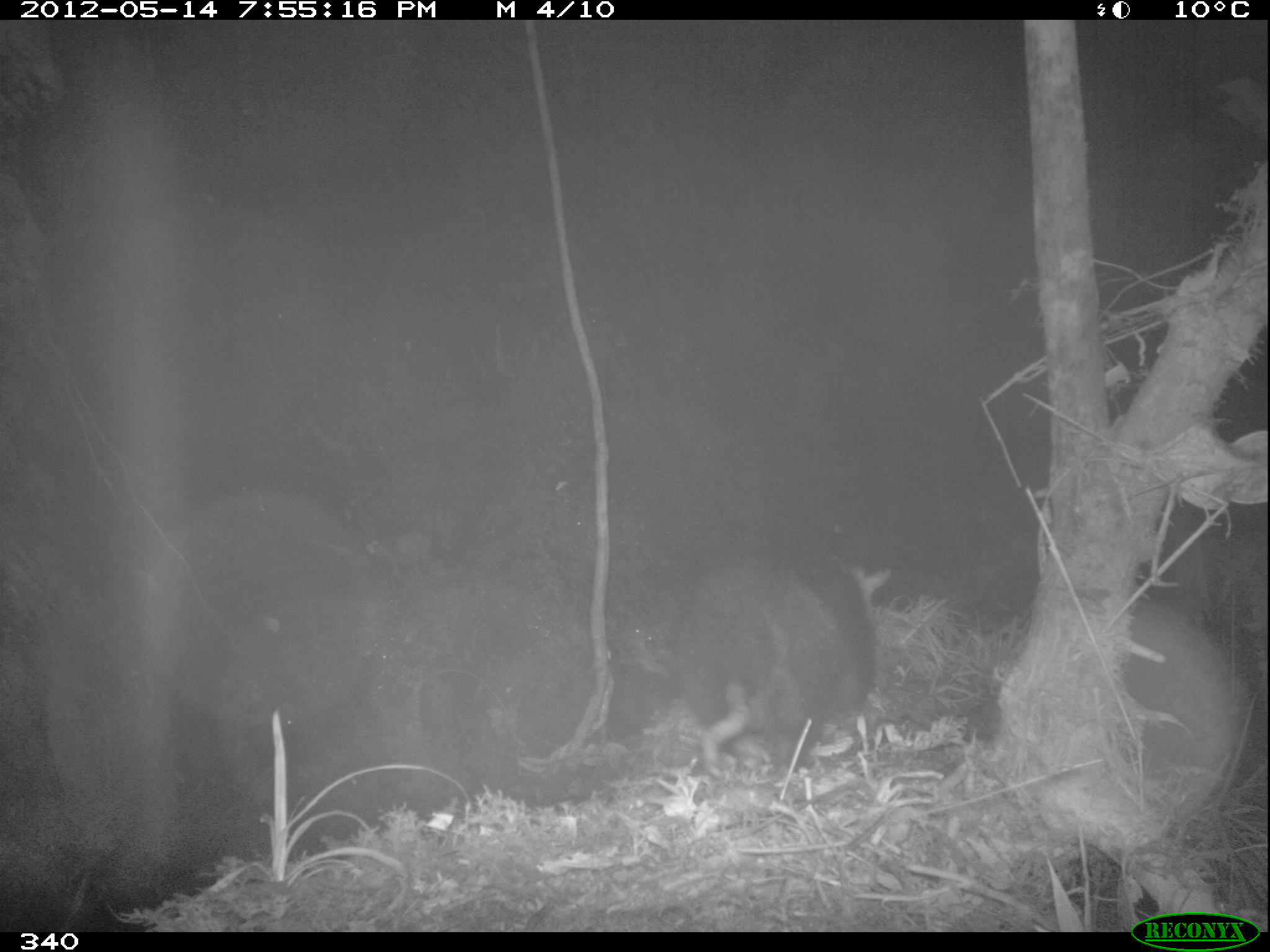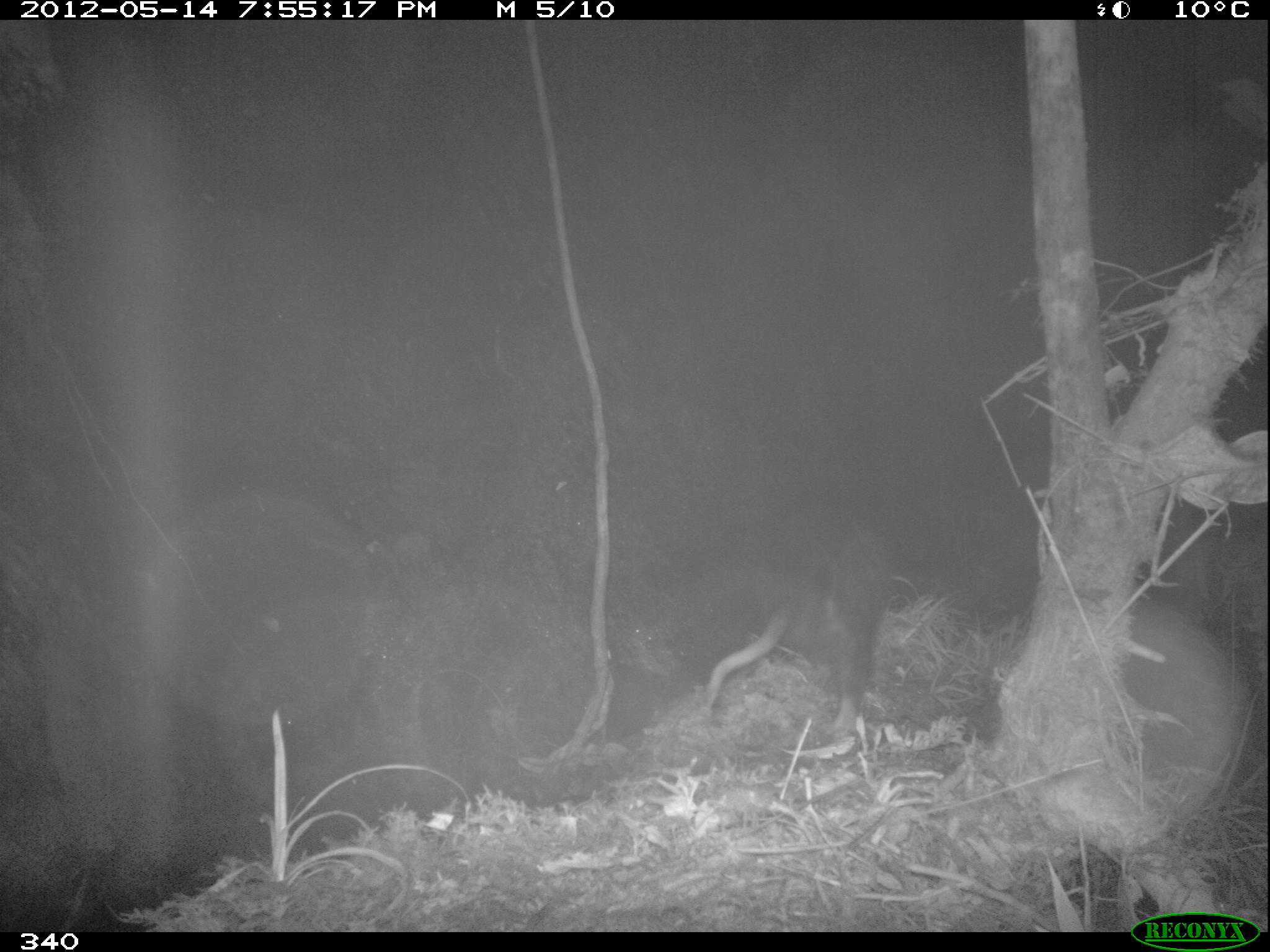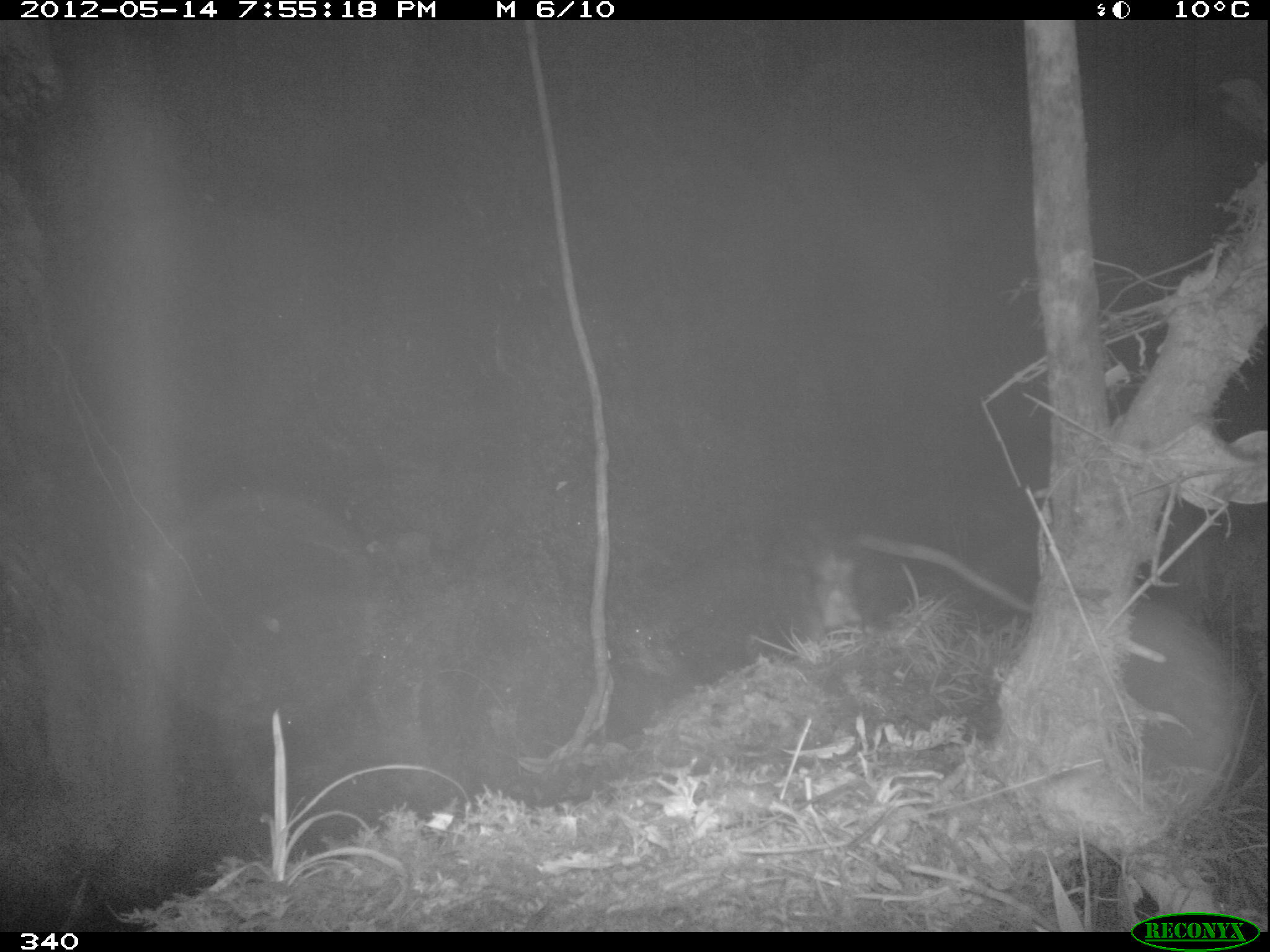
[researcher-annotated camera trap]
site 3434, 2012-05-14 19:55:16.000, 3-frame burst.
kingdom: Animalia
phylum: Chordata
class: Mammalia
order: Didelphimorphia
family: Didelphidae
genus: Didelphis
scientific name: Didelphis pernigra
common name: andean white-eared opossum